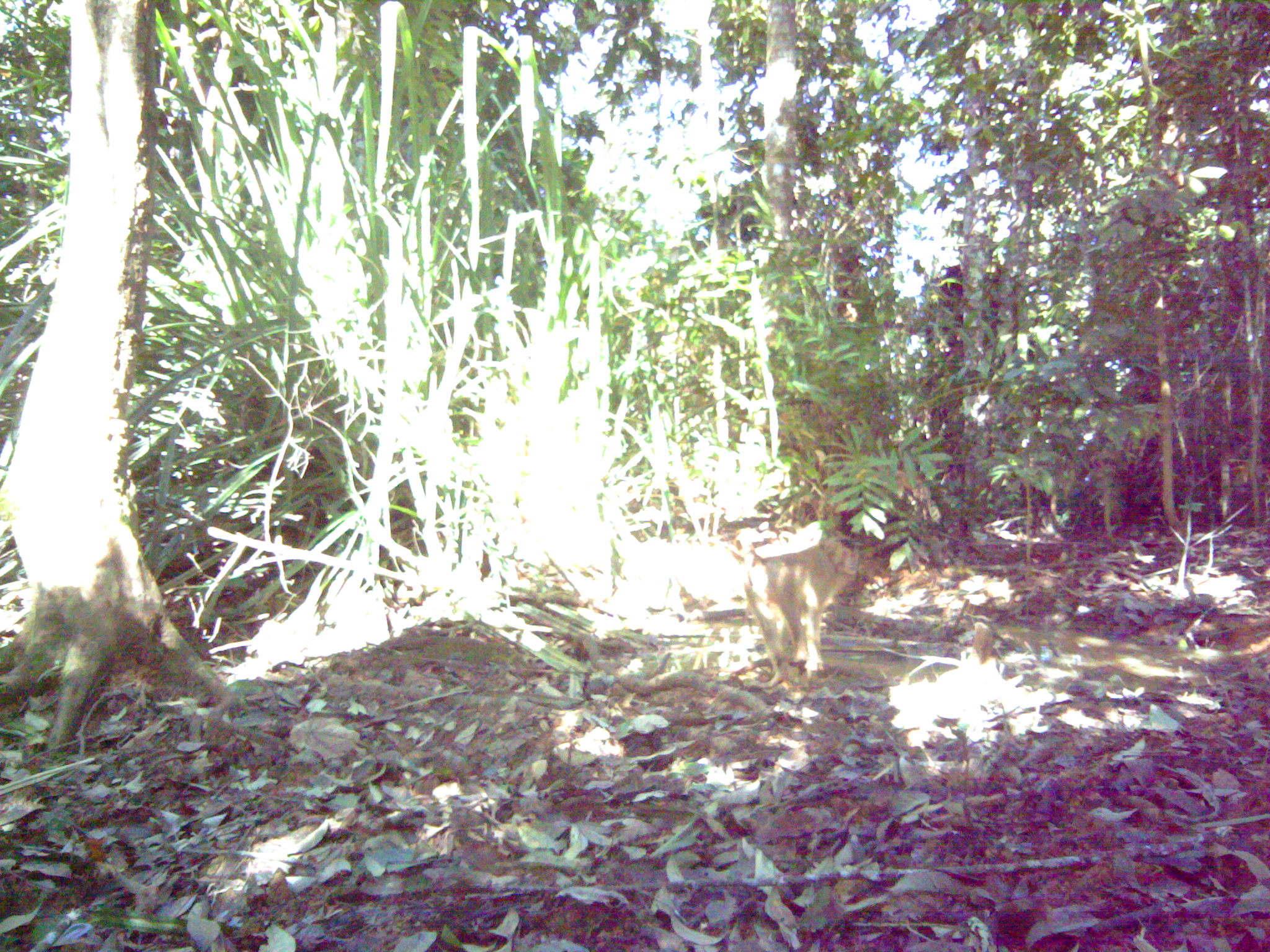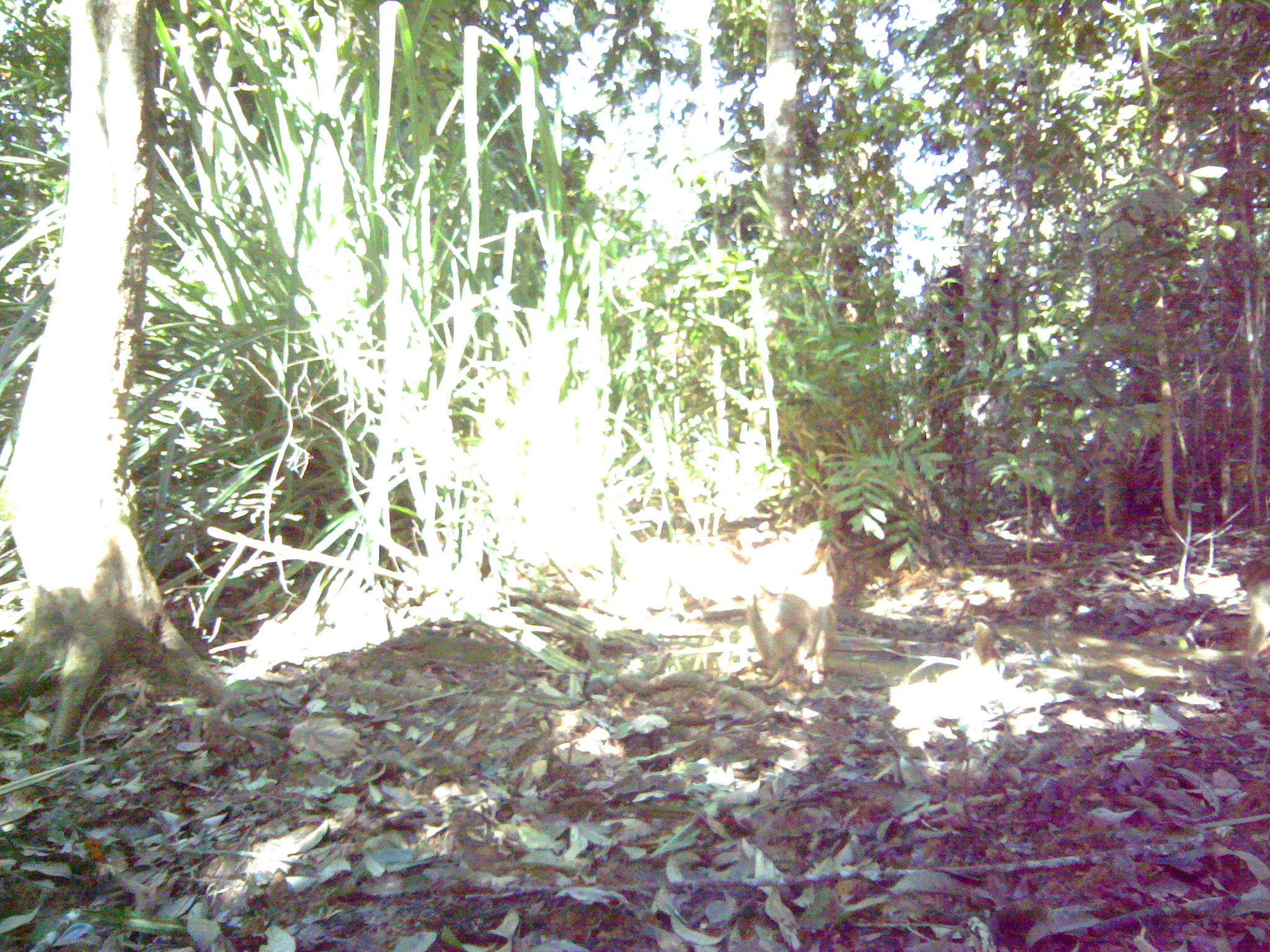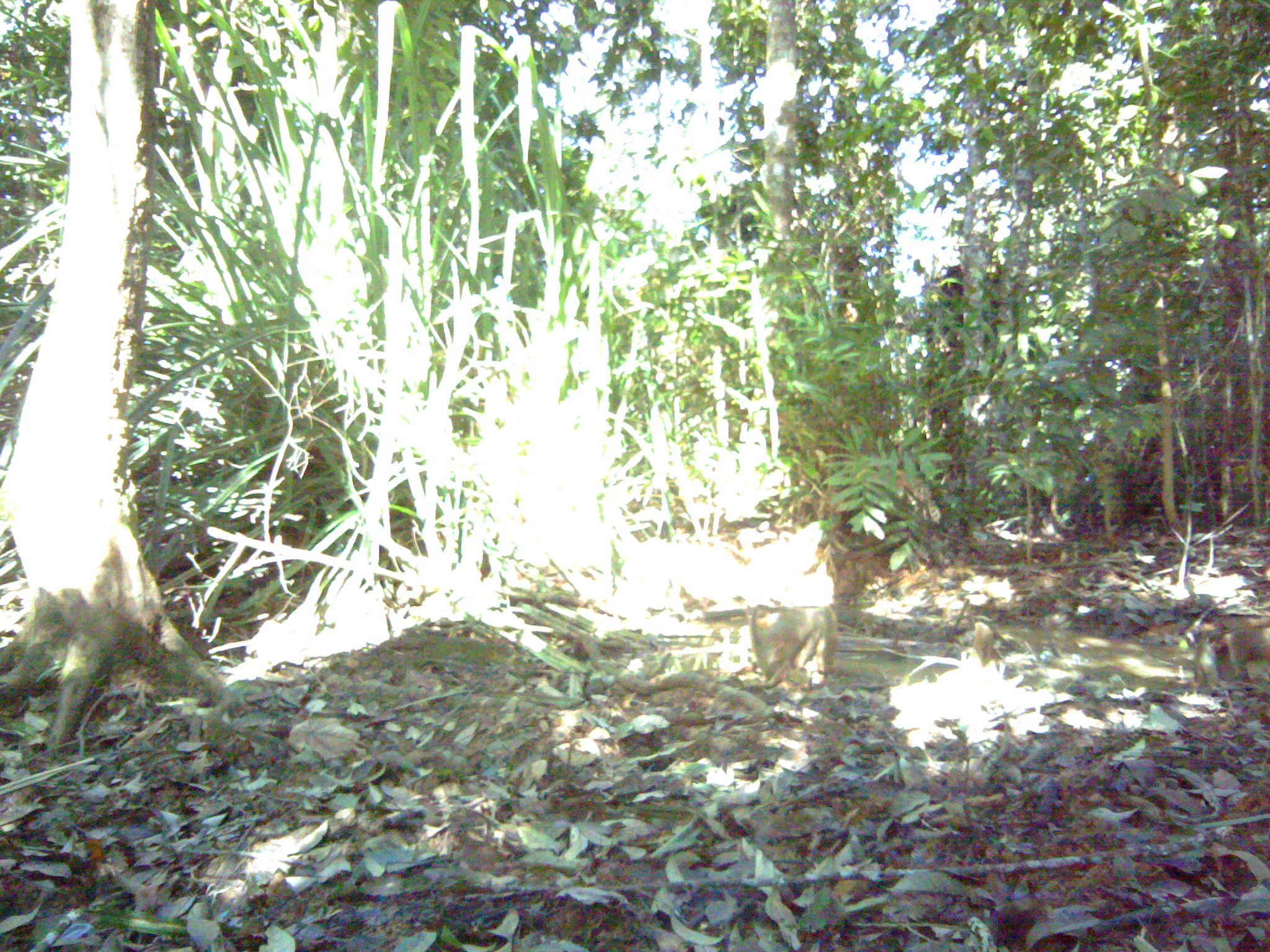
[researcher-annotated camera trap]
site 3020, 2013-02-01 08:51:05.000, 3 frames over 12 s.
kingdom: Animalia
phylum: Chordata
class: Mammalia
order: Primates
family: Cercopithecidae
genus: Macaca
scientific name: Macaca nemestrina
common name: southern pig-tailed macaque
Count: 6.